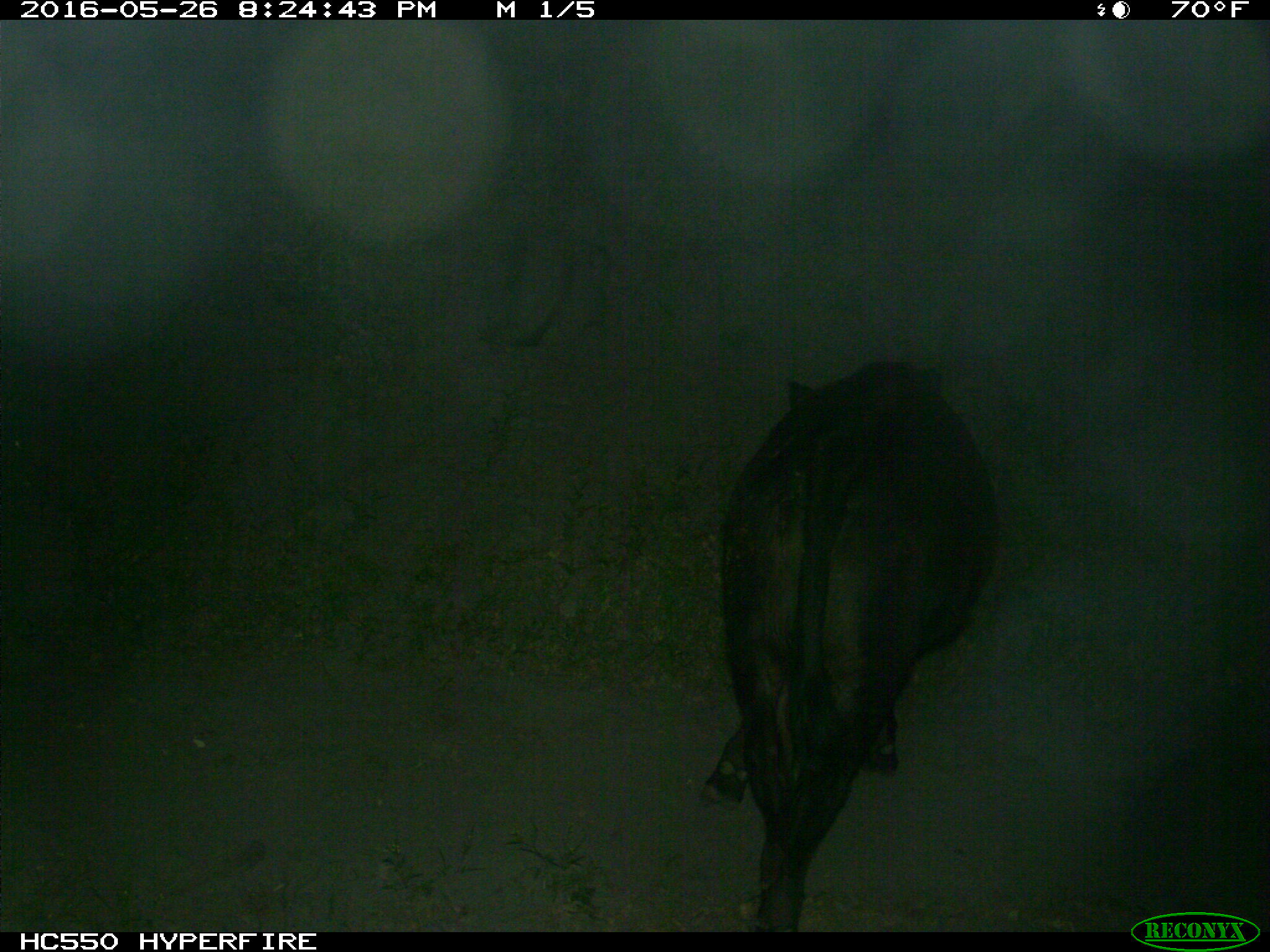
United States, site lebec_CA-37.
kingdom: Animalia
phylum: Chordata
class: Mammalia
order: Artiodactyla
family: Bovidae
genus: Bos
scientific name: Bos taurus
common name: domestic cow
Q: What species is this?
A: Bos taurus (domestic cow).